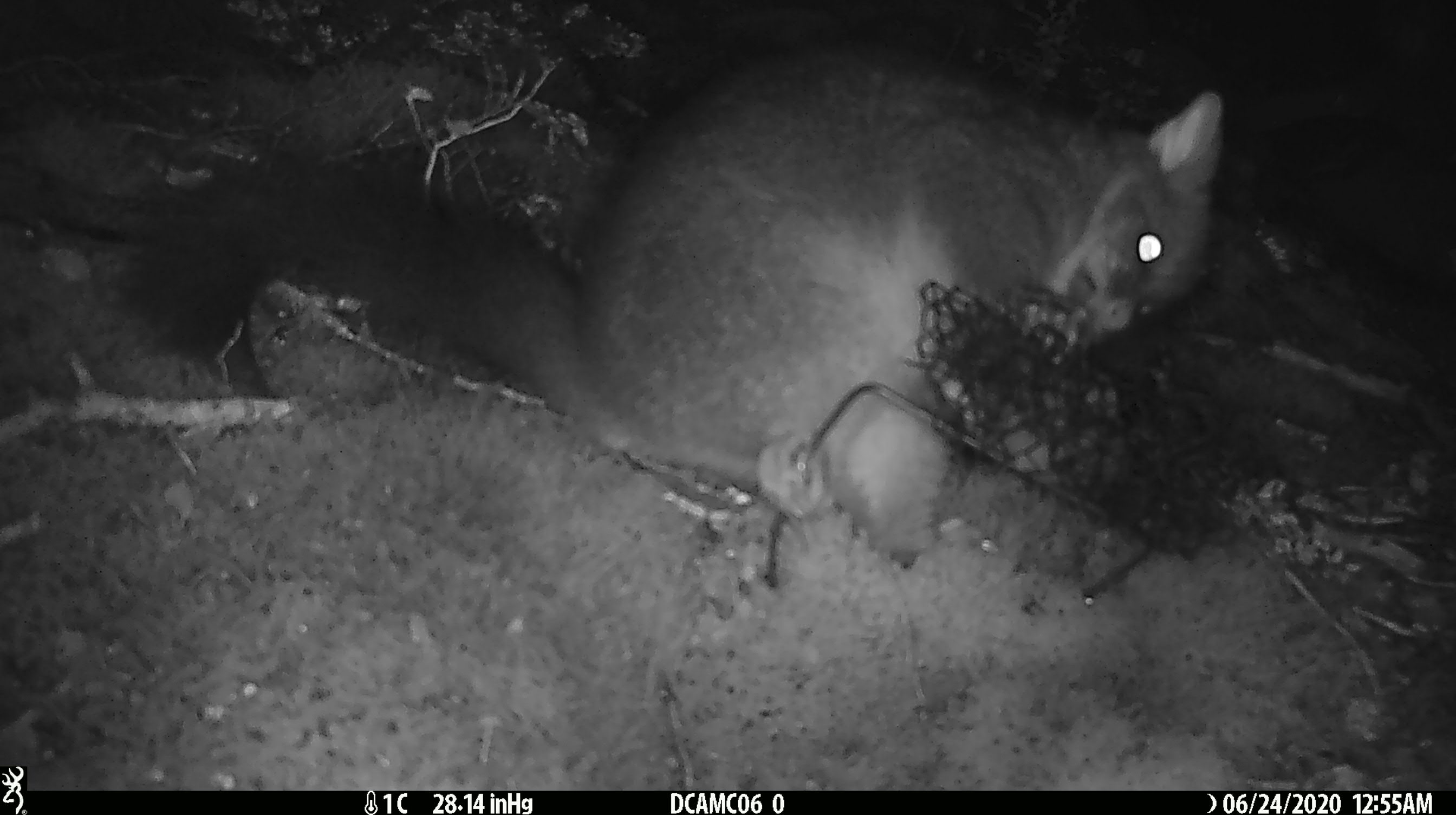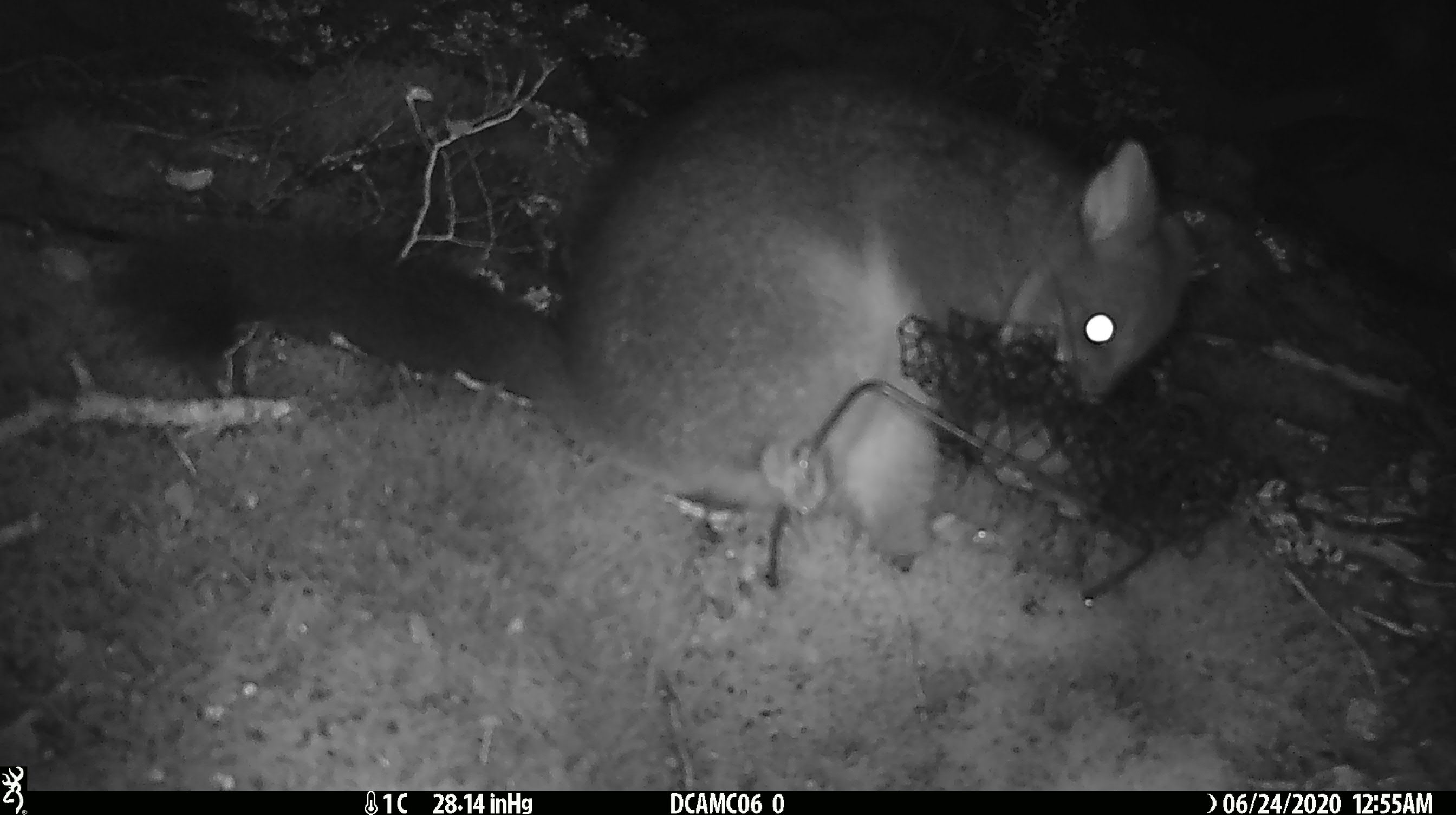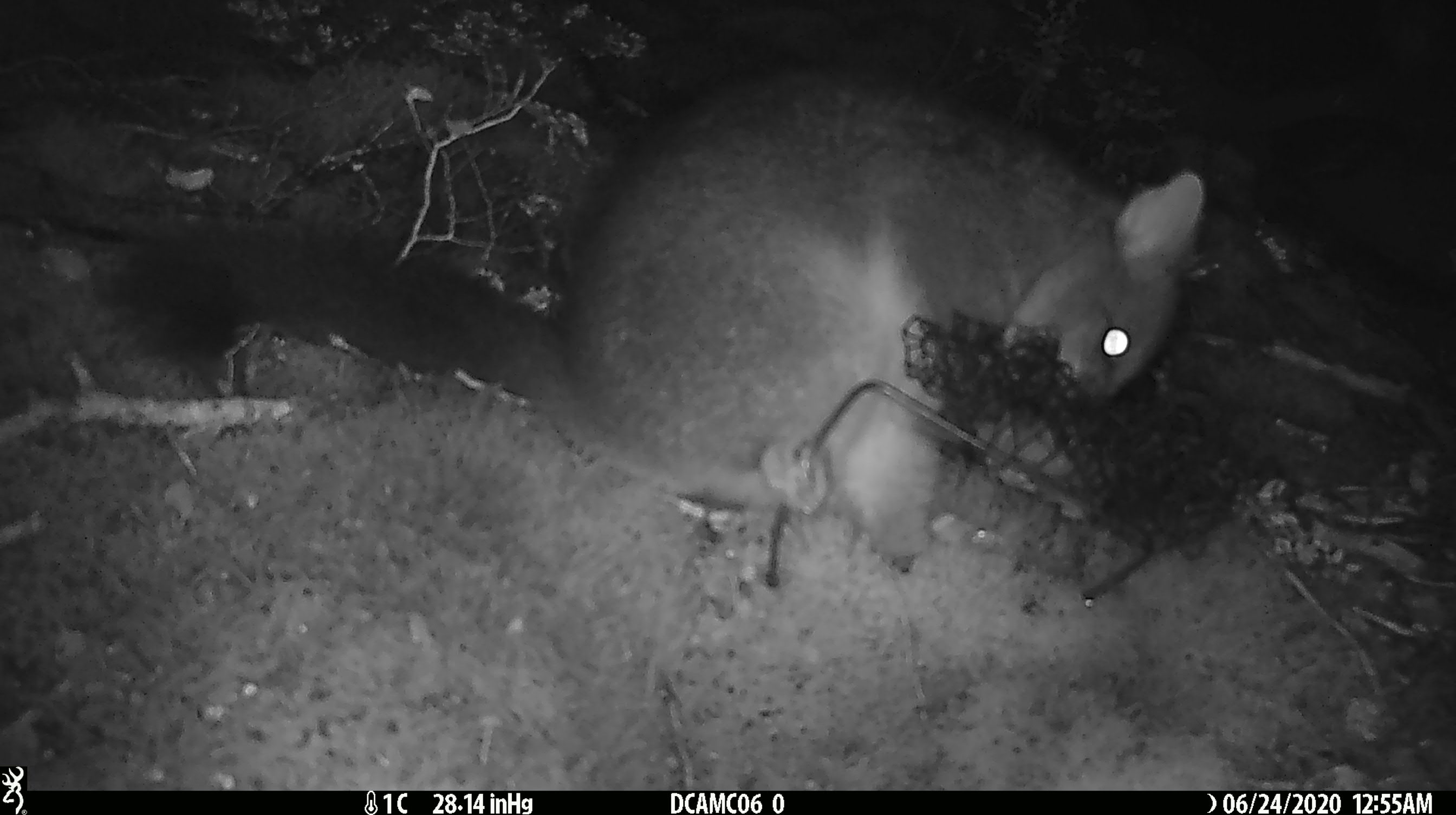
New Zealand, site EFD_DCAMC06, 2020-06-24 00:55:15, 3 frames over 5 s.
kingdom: Animalia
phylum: Chordata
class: Mammalia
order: Diprotodontia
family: Phalangeridae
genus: Trichosurus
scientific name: Trichosurus vulpecula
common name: common brushtail possum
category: possum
Possum (common brushtail possum) (Trichosurus vulpecula).